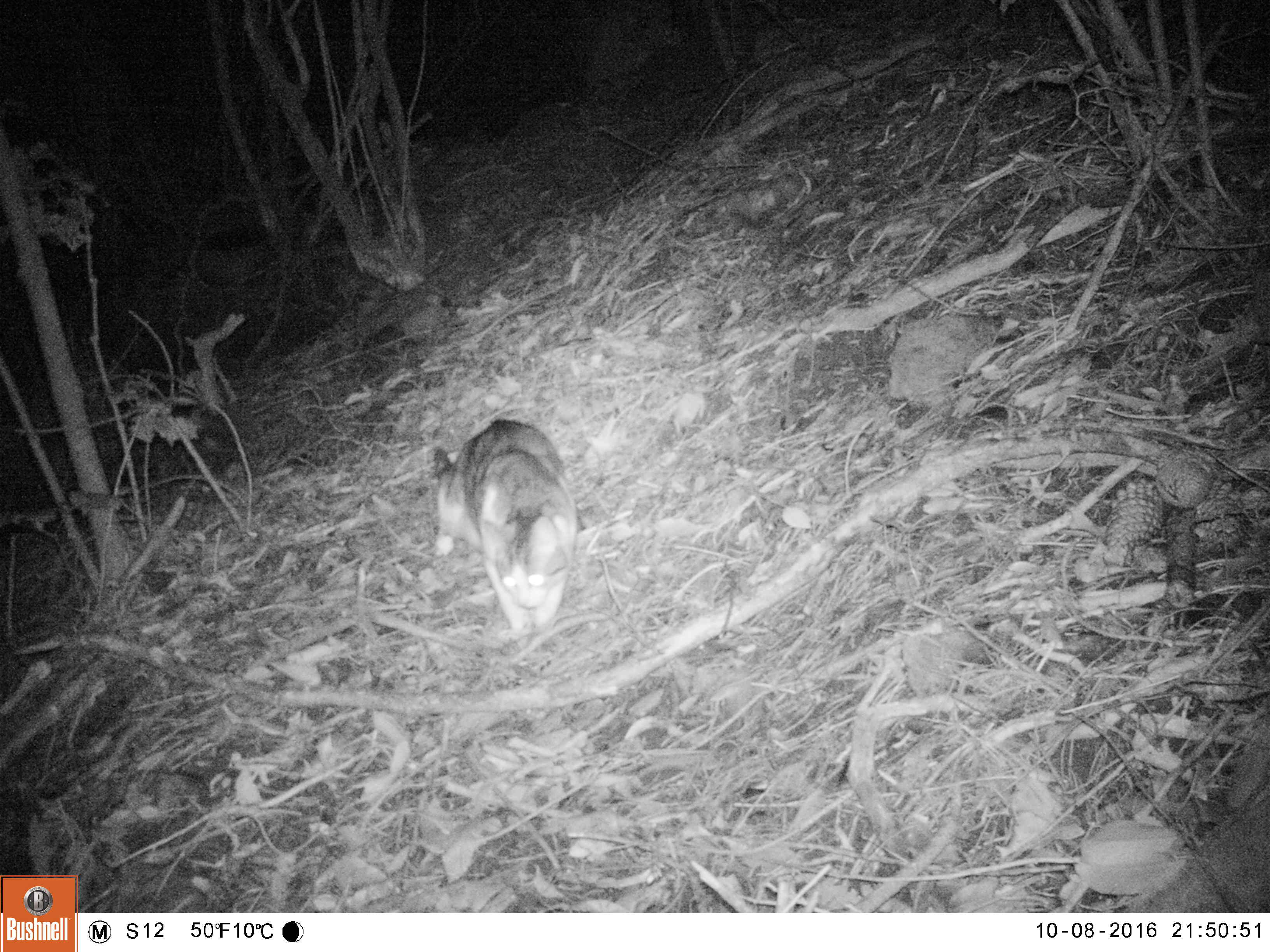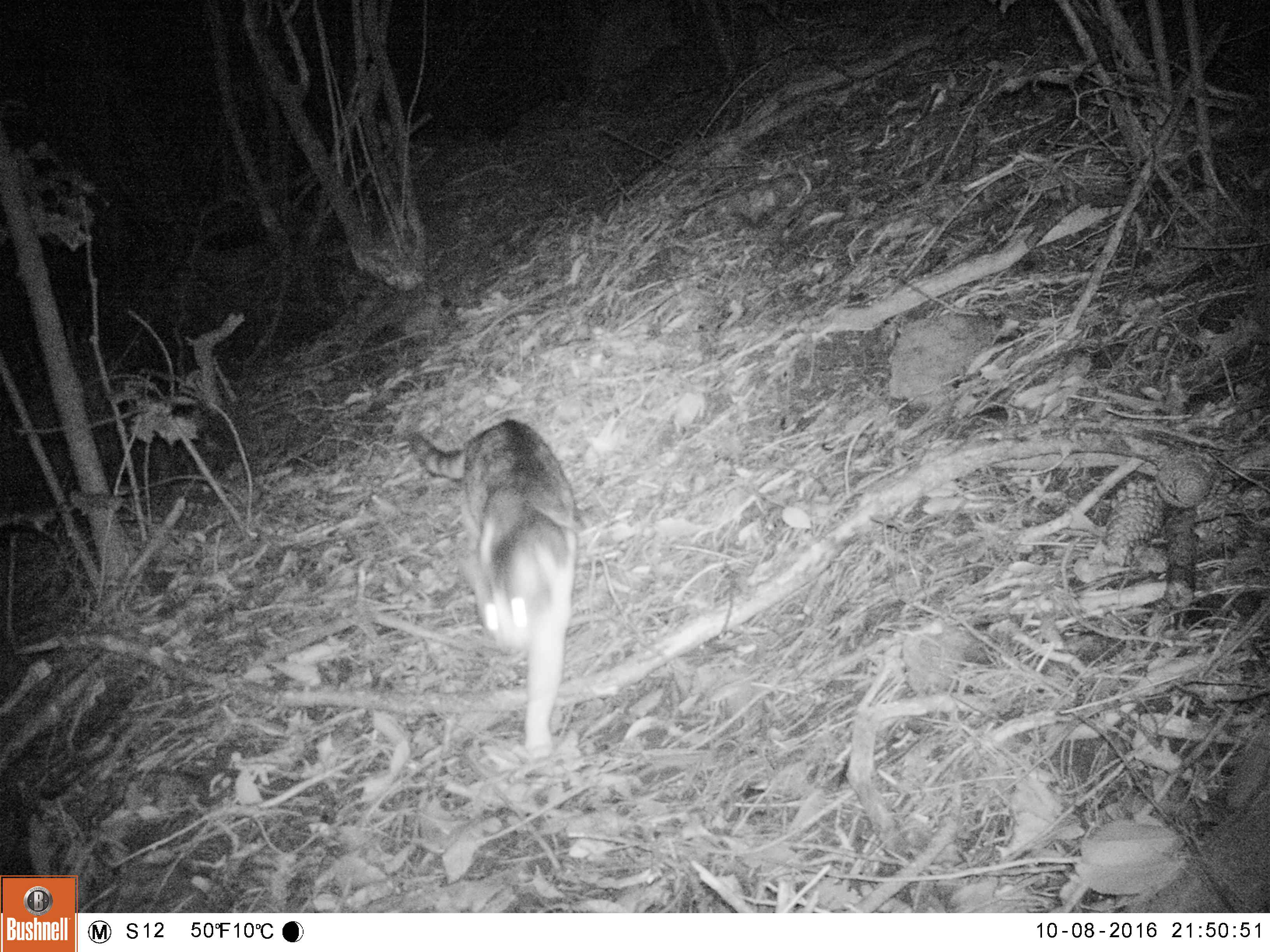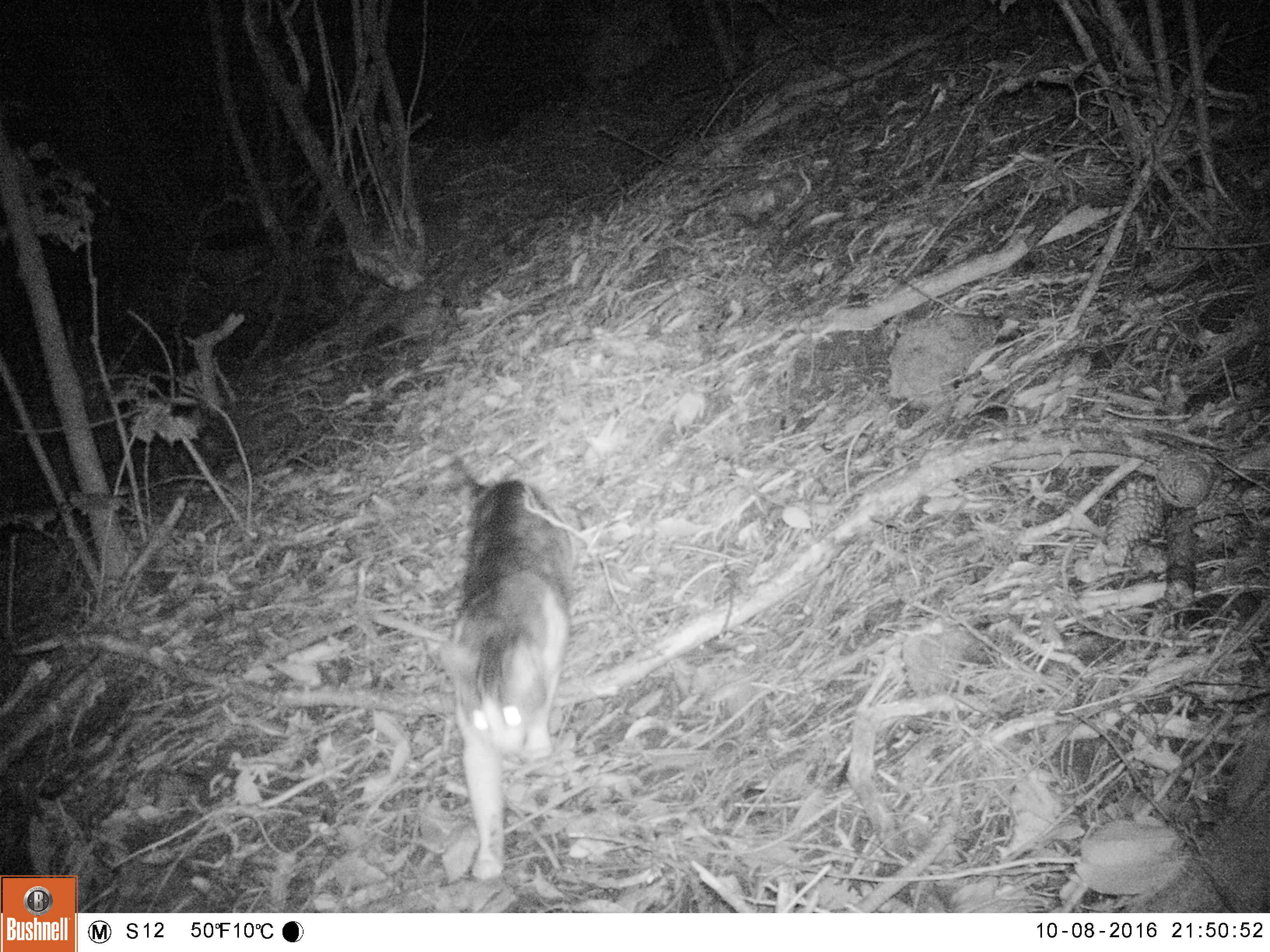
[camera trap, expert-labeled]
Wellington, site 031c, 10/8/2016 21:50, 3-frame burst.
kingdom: Animalia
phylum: Chordata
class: Mammalia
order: Carnivora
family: Felidae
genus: Felis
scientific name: Felis catus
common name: cat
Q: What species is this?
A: Cat (Felis catus).